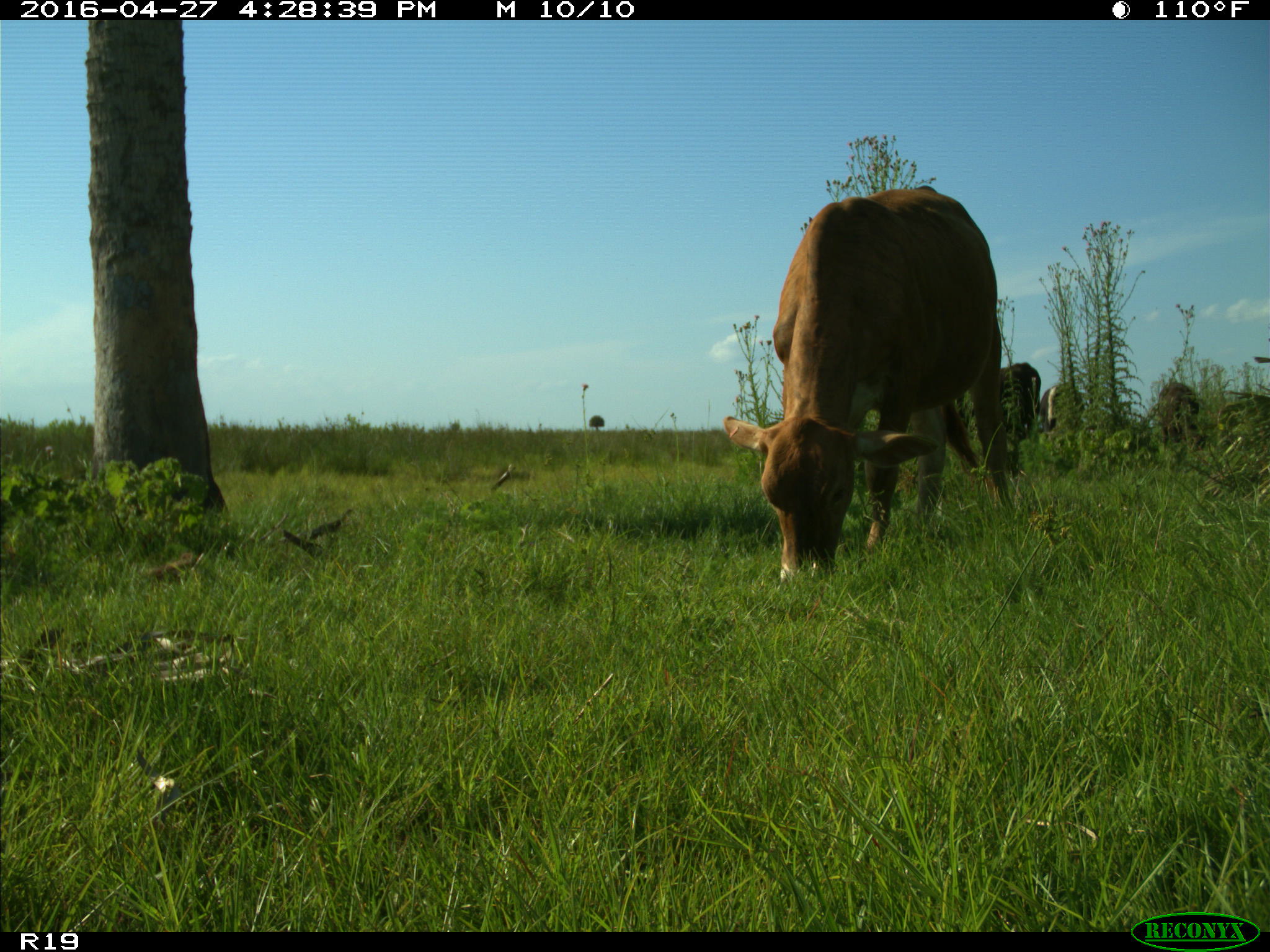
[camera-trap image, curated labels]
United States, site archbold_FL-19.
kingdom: Animalia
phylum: Chordata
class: Mammalia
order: Artiodactyla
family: Bovidae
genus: Bos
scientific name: Bos taurus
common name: domestic cow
Bos taurus (domestic cow).